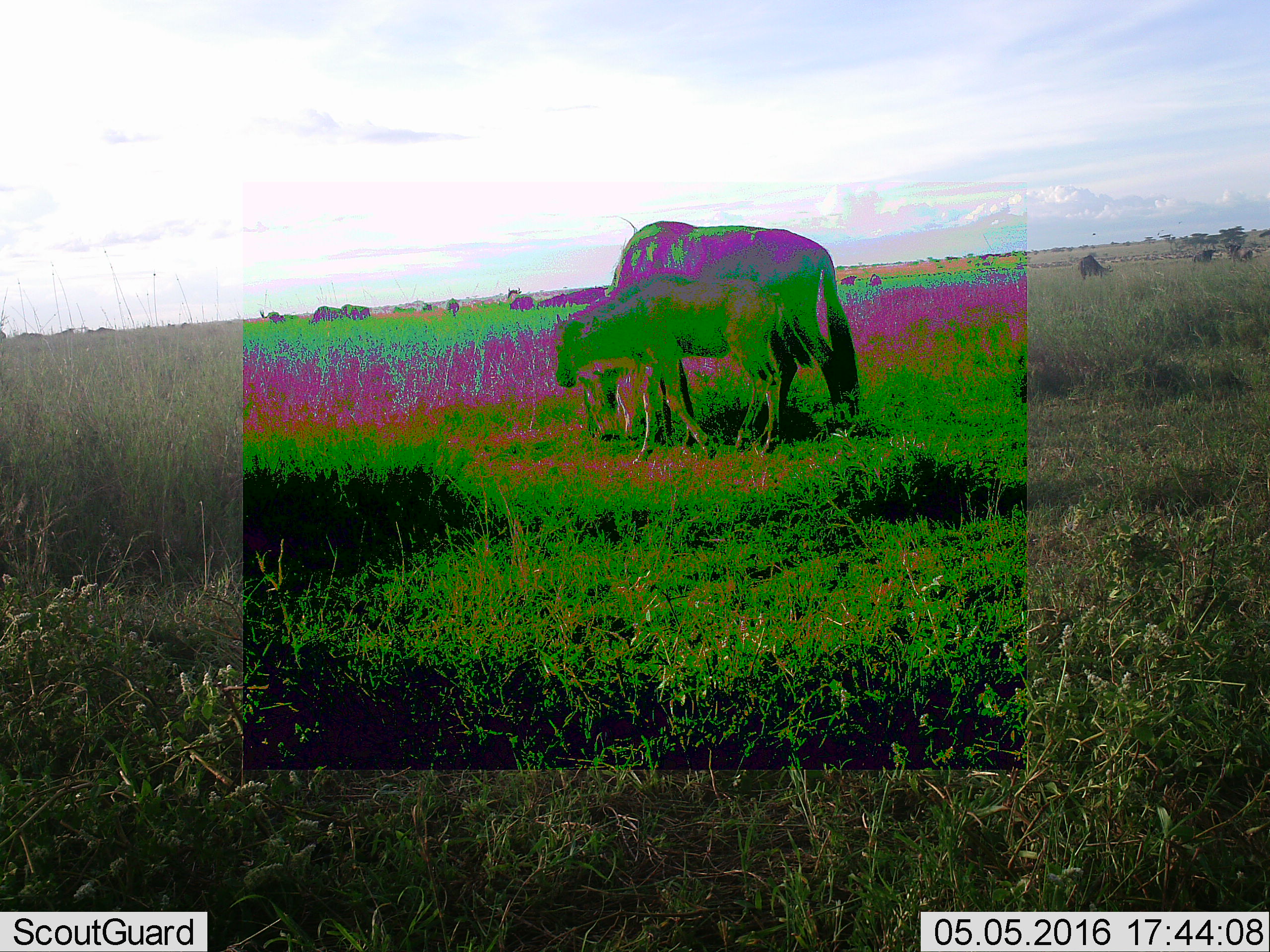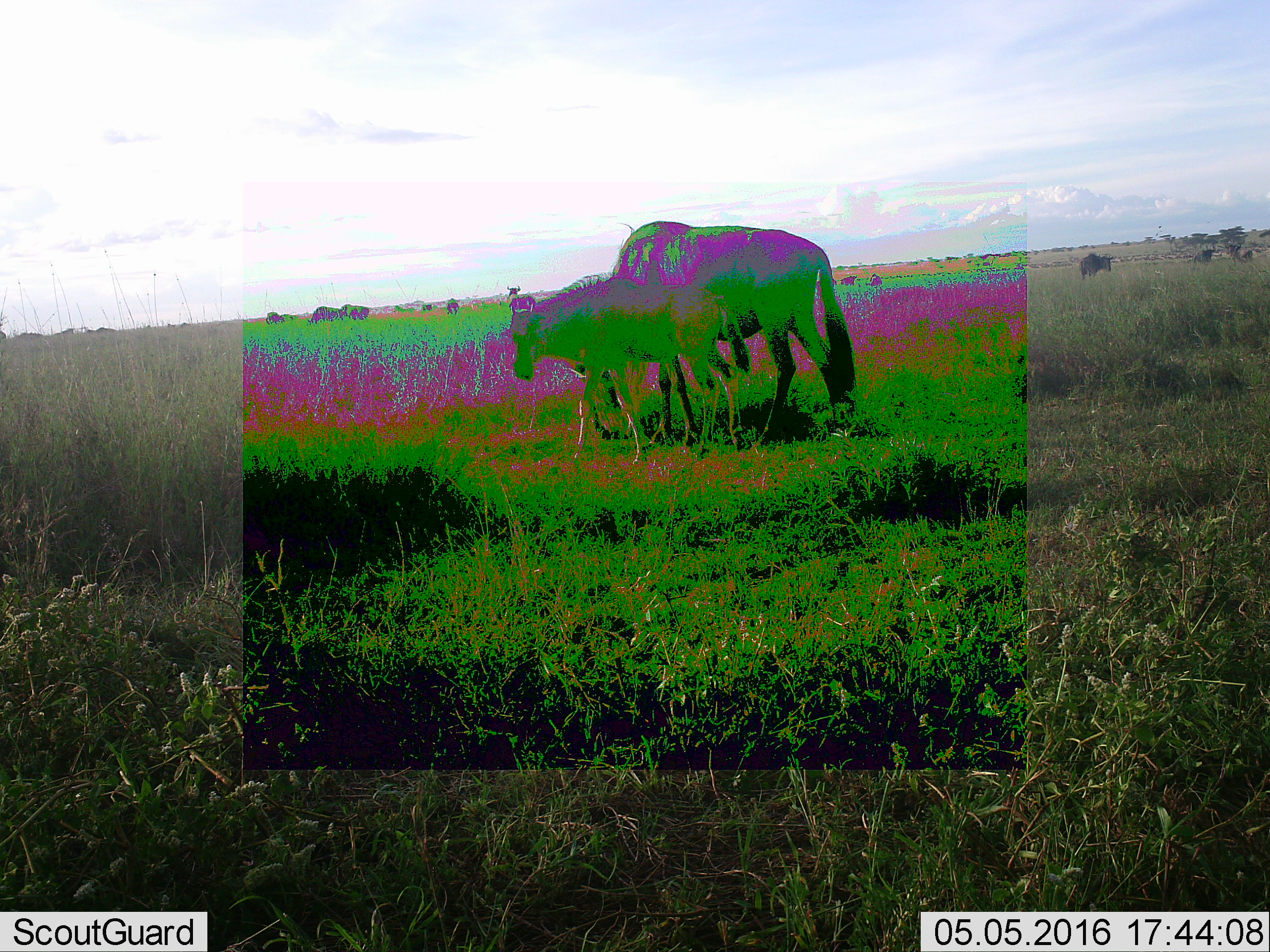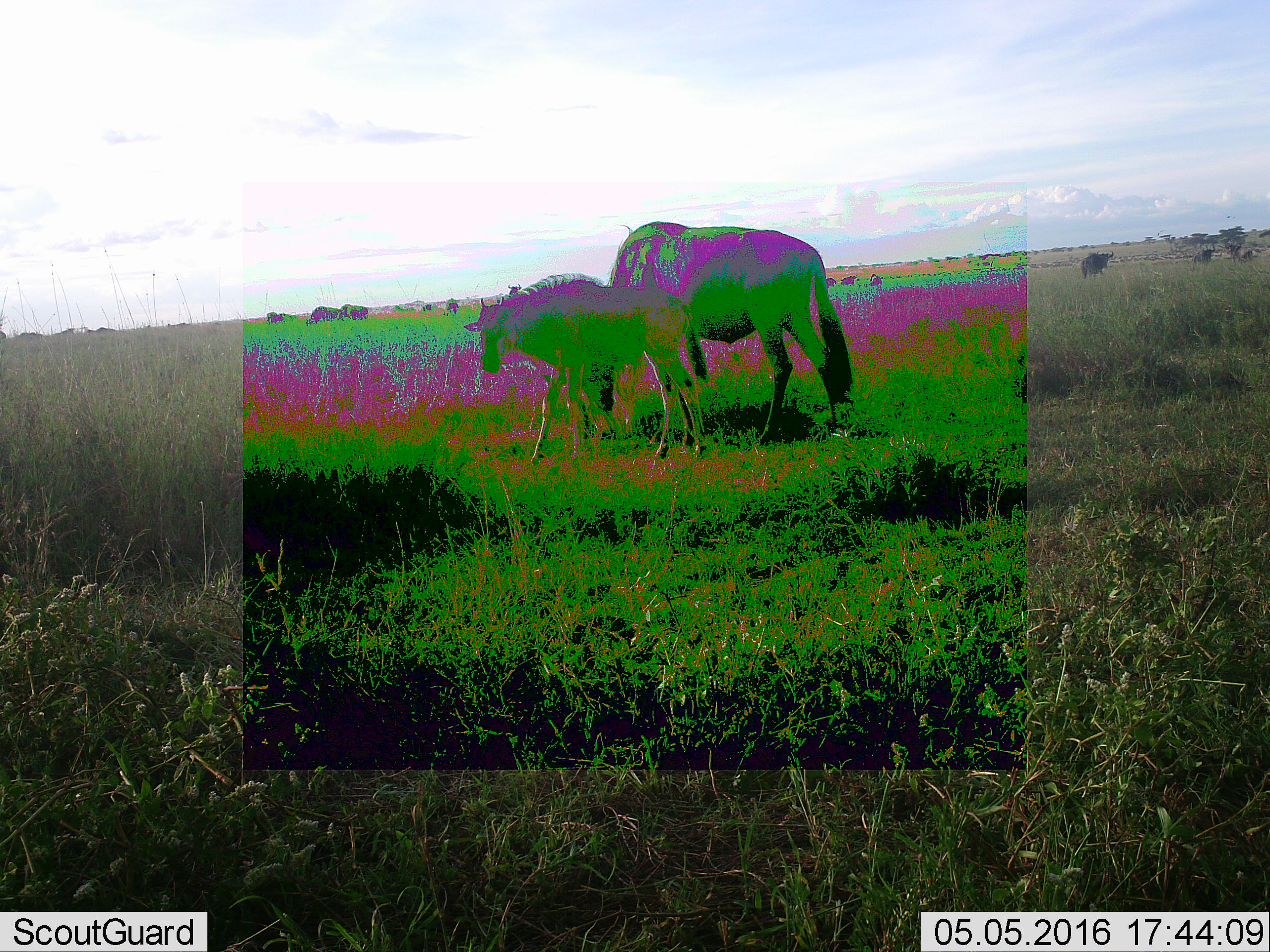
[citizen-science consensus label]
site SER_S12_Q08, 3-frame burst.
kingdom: Animalia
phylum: Chordata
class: Mammalia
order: Artiodactyla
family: Bovidae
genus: Connochaetes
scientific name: Connochaetes taurinus taurinus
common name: blue wildebeest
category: wildebeestblue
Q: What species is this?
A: Wildebeestblue (blue wildebeest) (Connochaetes taurinus taurinus).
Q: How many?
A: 11-50.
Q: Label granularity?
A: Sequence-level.